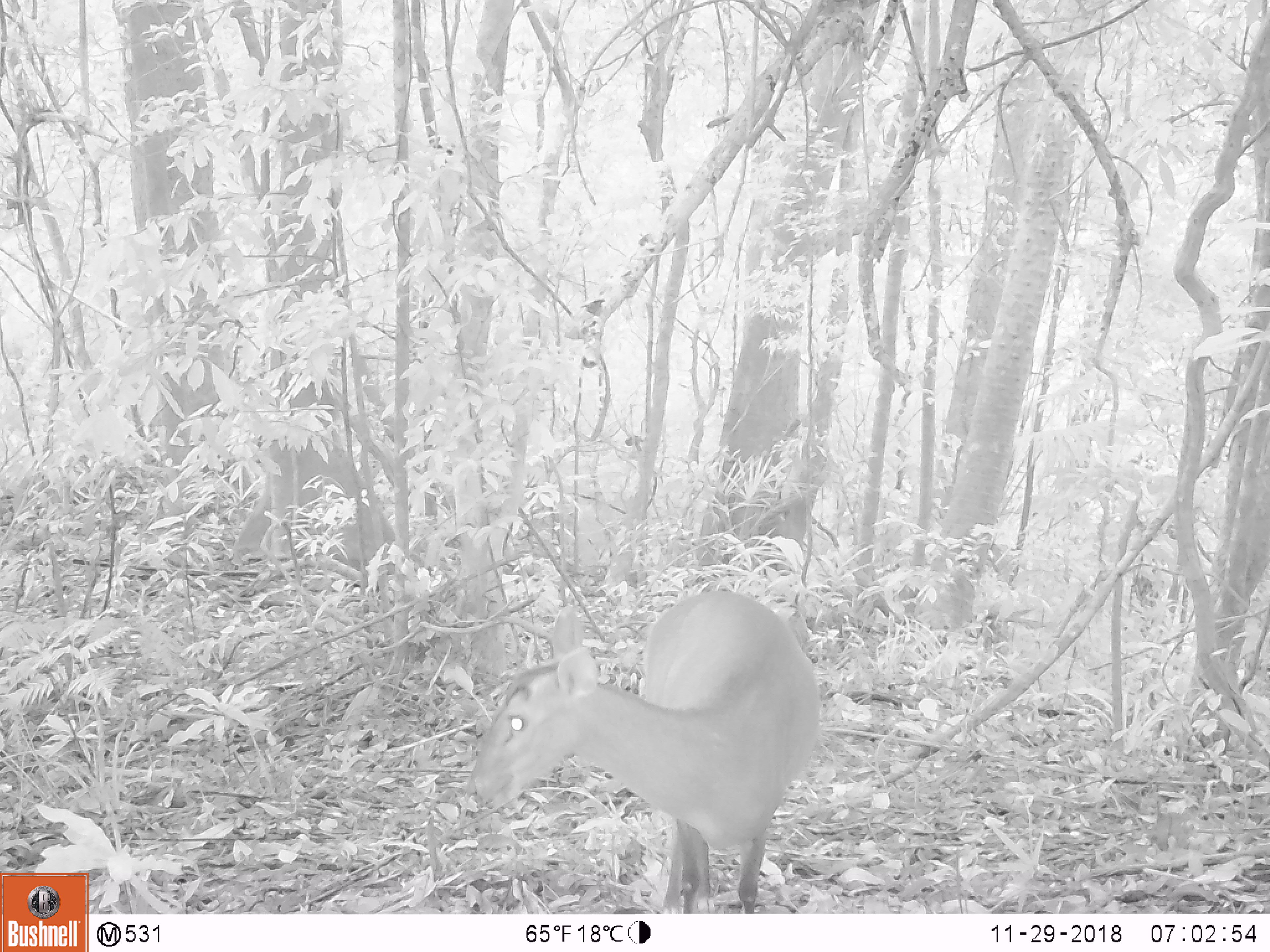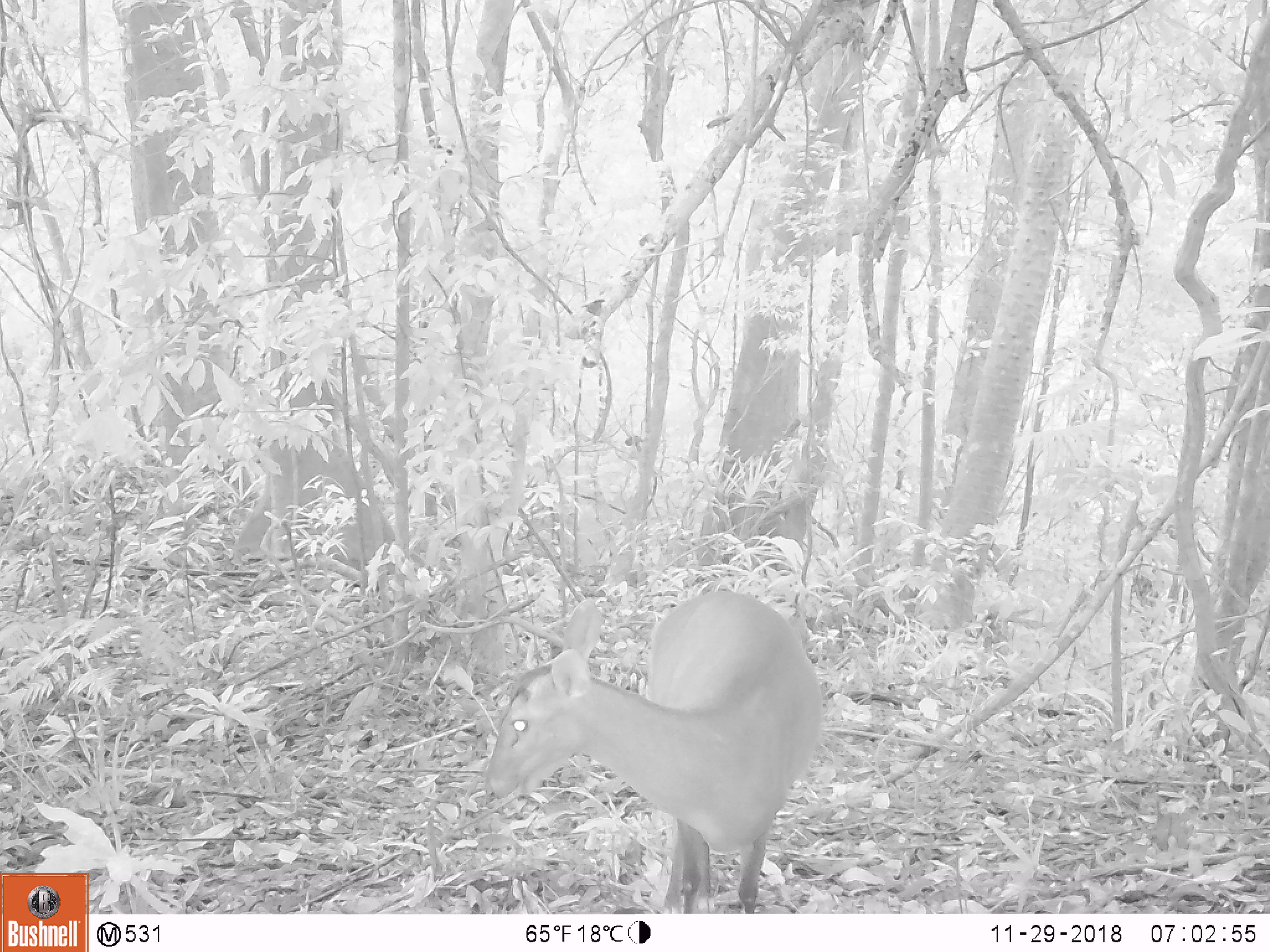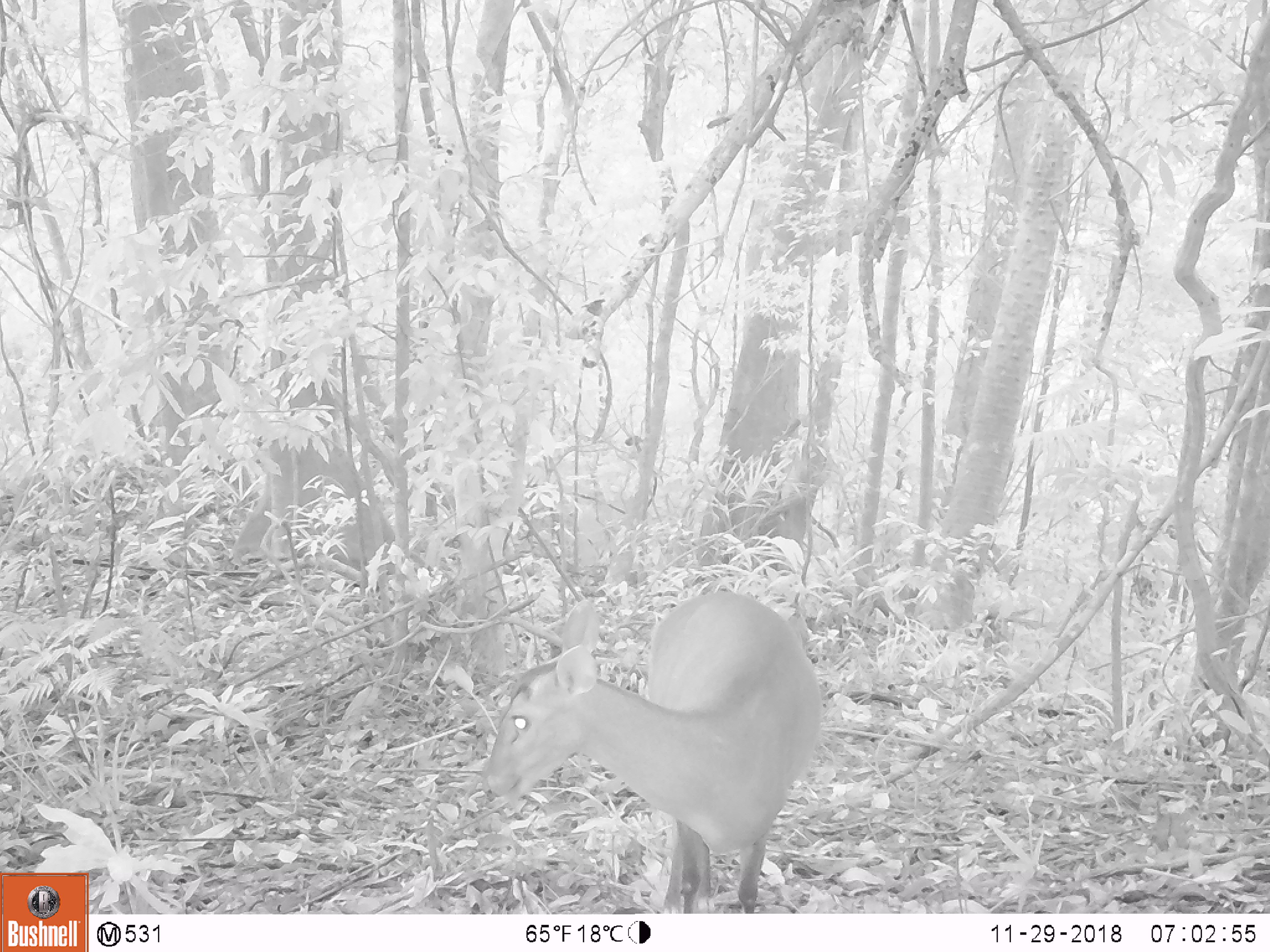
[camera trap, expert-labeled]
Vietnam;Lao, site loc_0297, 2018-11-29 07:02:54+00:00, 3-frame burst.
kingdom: Animalia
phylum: Chordata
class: Mammalia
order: Artiodactyla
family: Cervidae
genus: Muntiacus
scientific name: Muntiacus vuquangensis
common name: large-antlered muntjac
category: large antlered muntjac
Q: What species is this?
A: Large antlered muntjac (large-antlered muntjac) (Muntiacus vuquangensis).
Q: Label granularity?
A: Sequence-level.